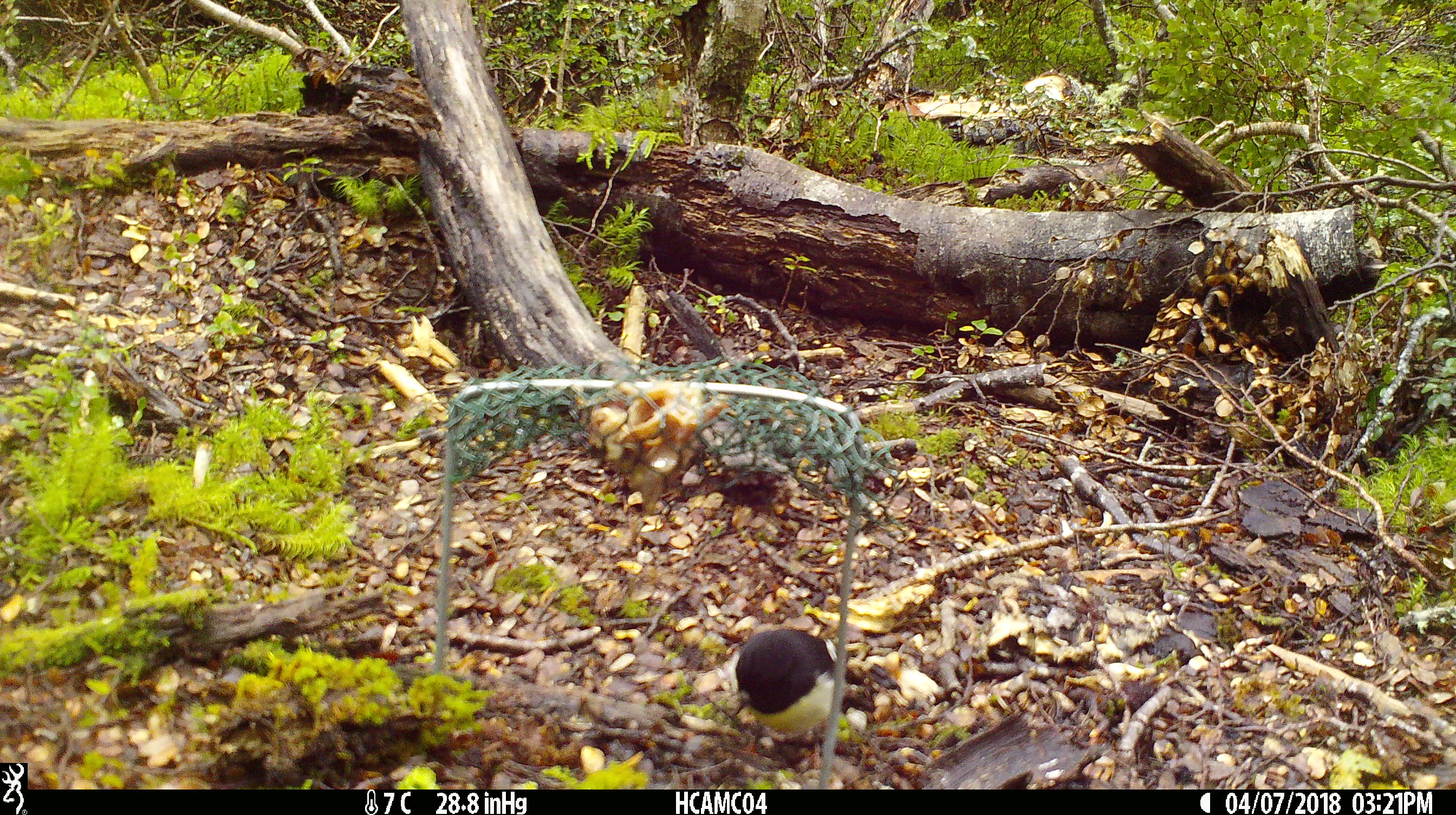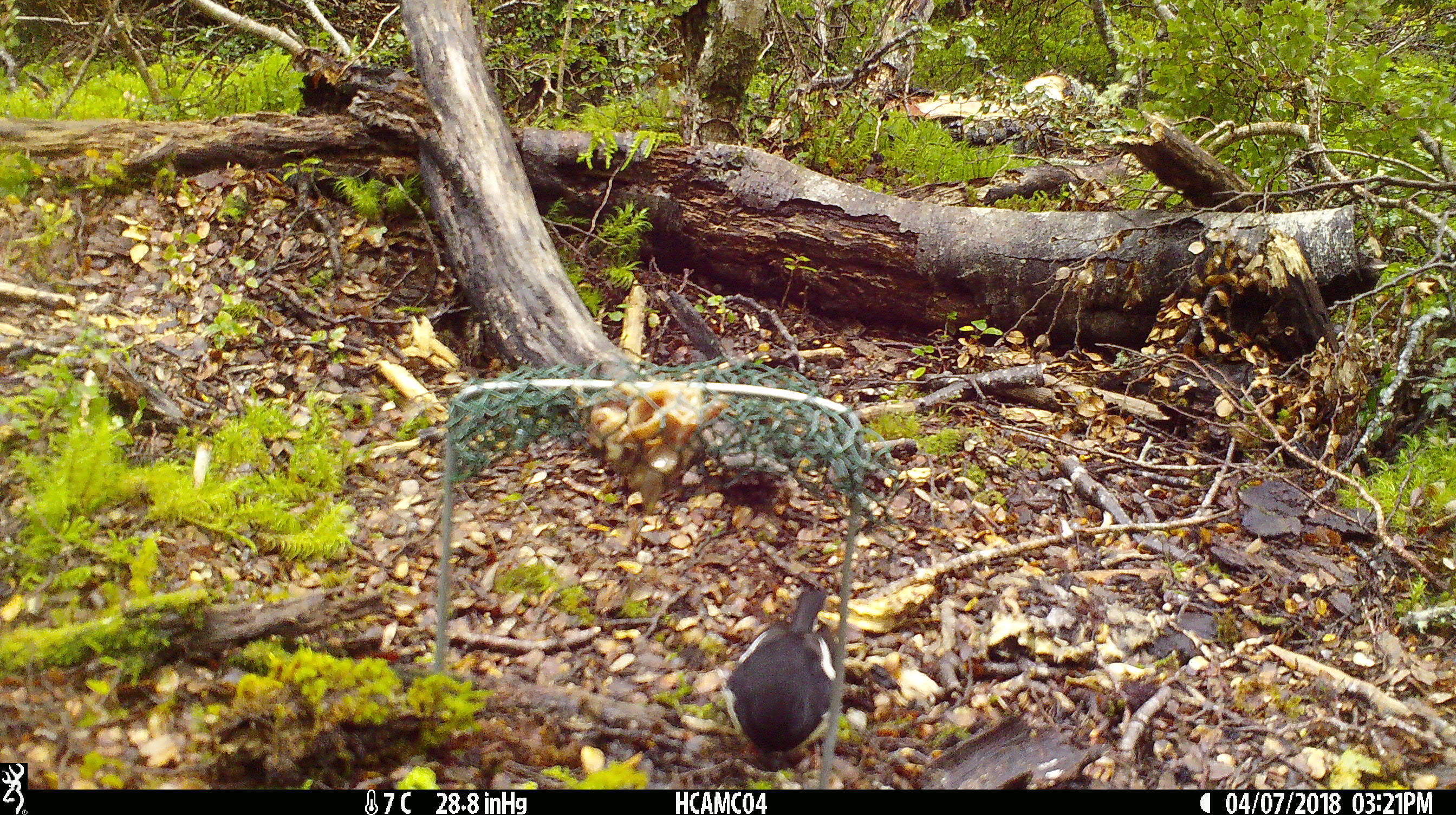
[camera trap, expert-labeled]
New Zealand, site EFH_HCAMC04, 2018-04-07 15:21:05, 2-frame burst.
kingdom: Animalia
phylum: Chordata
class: Aves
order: Passeriformes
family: Petroicidae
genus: Petroica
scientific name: Petroica macrocephala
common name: tomtit